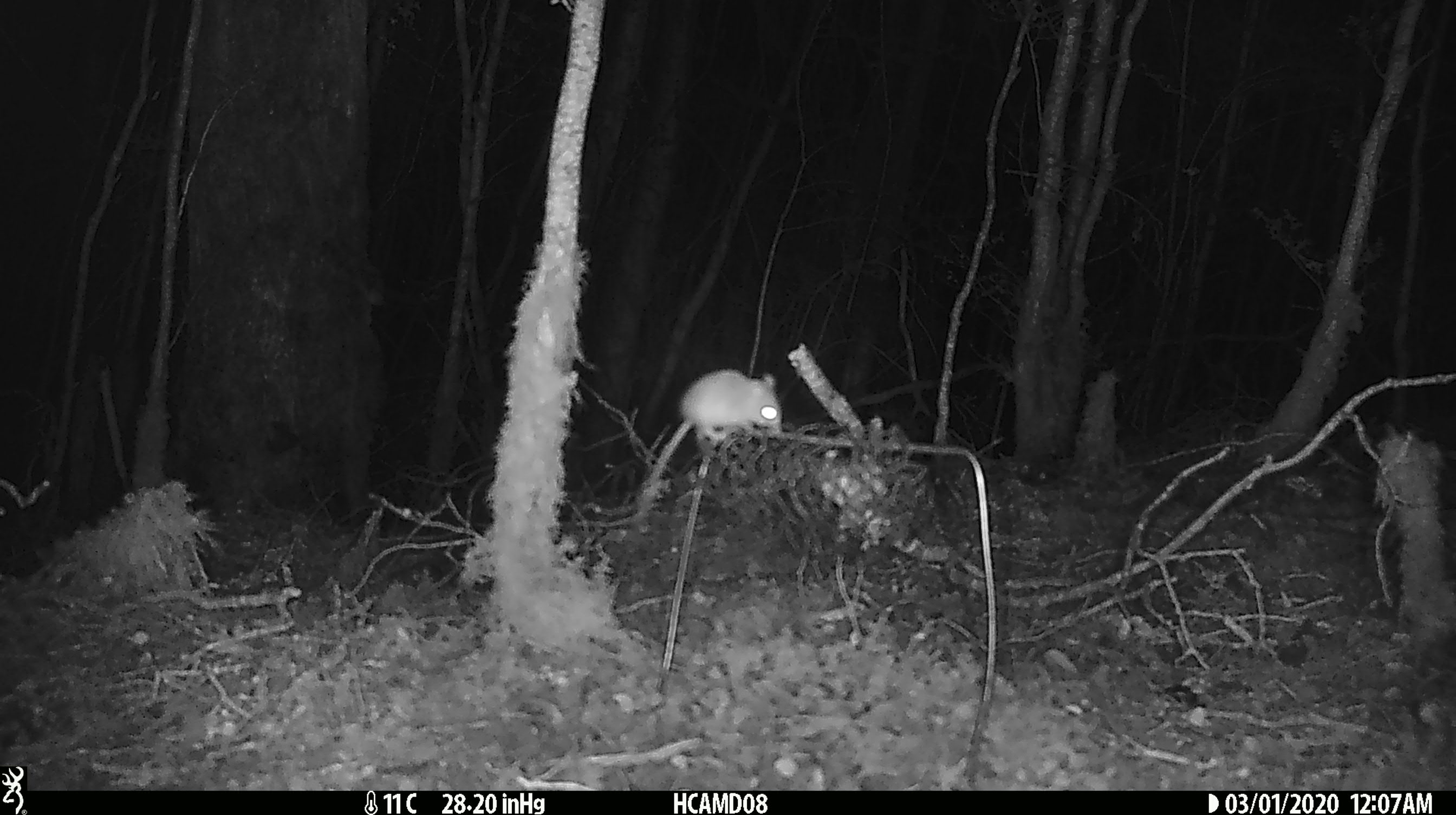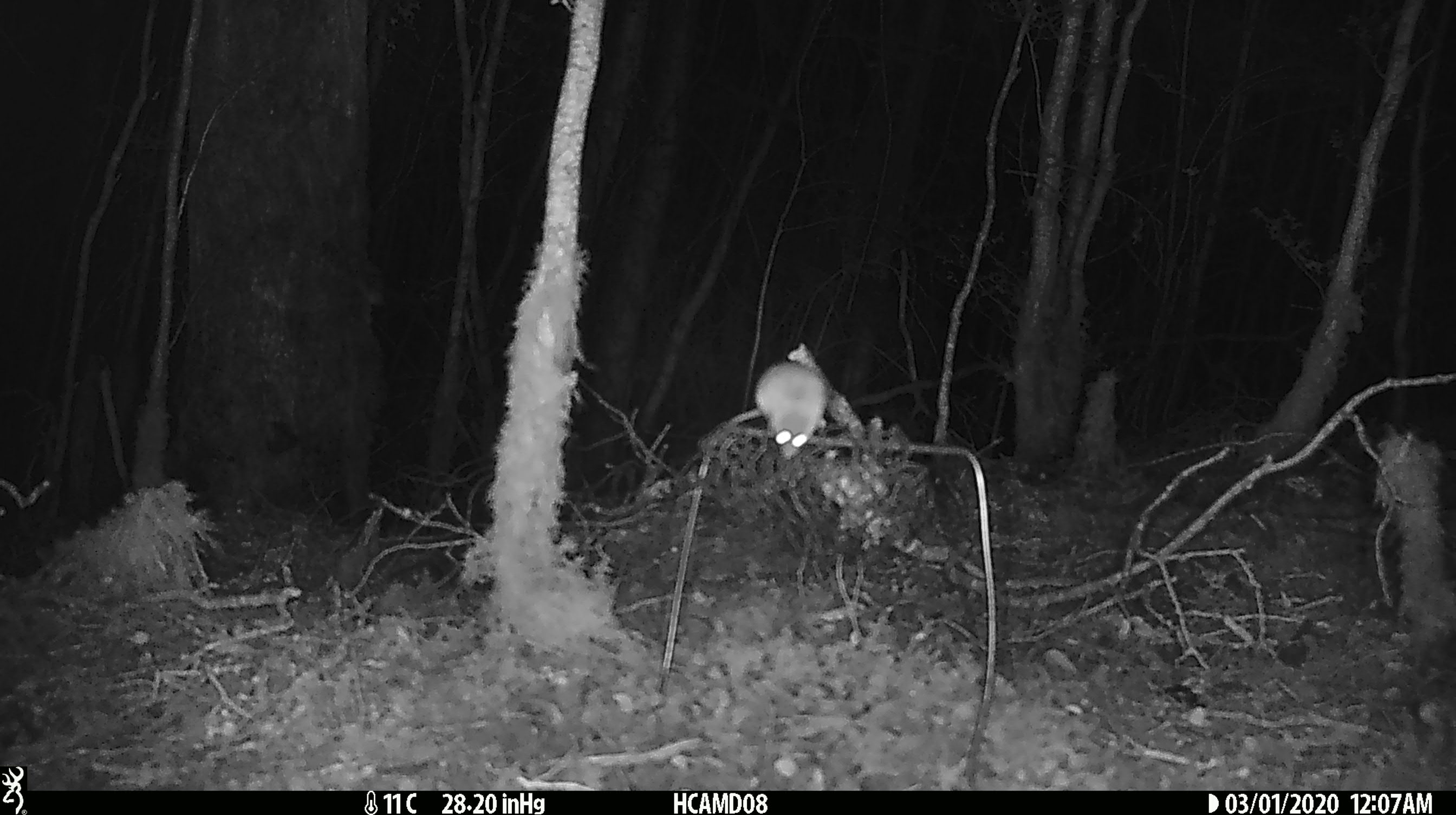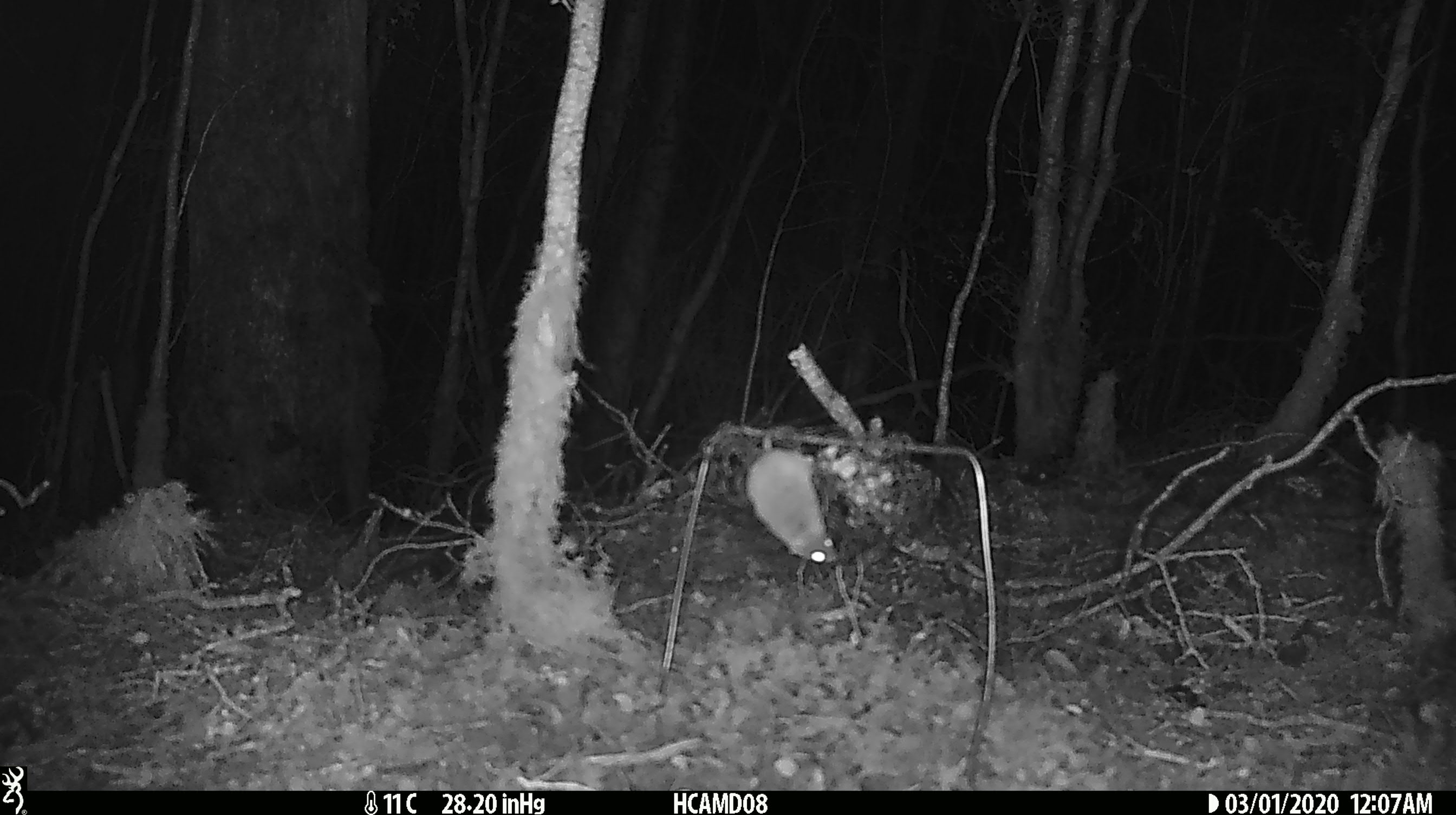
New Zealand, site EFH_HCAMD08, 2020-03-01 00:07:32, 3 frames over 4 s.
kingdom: Animalia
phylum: Chordata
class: Mammalia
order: Rodentia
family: Muridae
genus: Mus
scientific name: Mus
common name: mouse